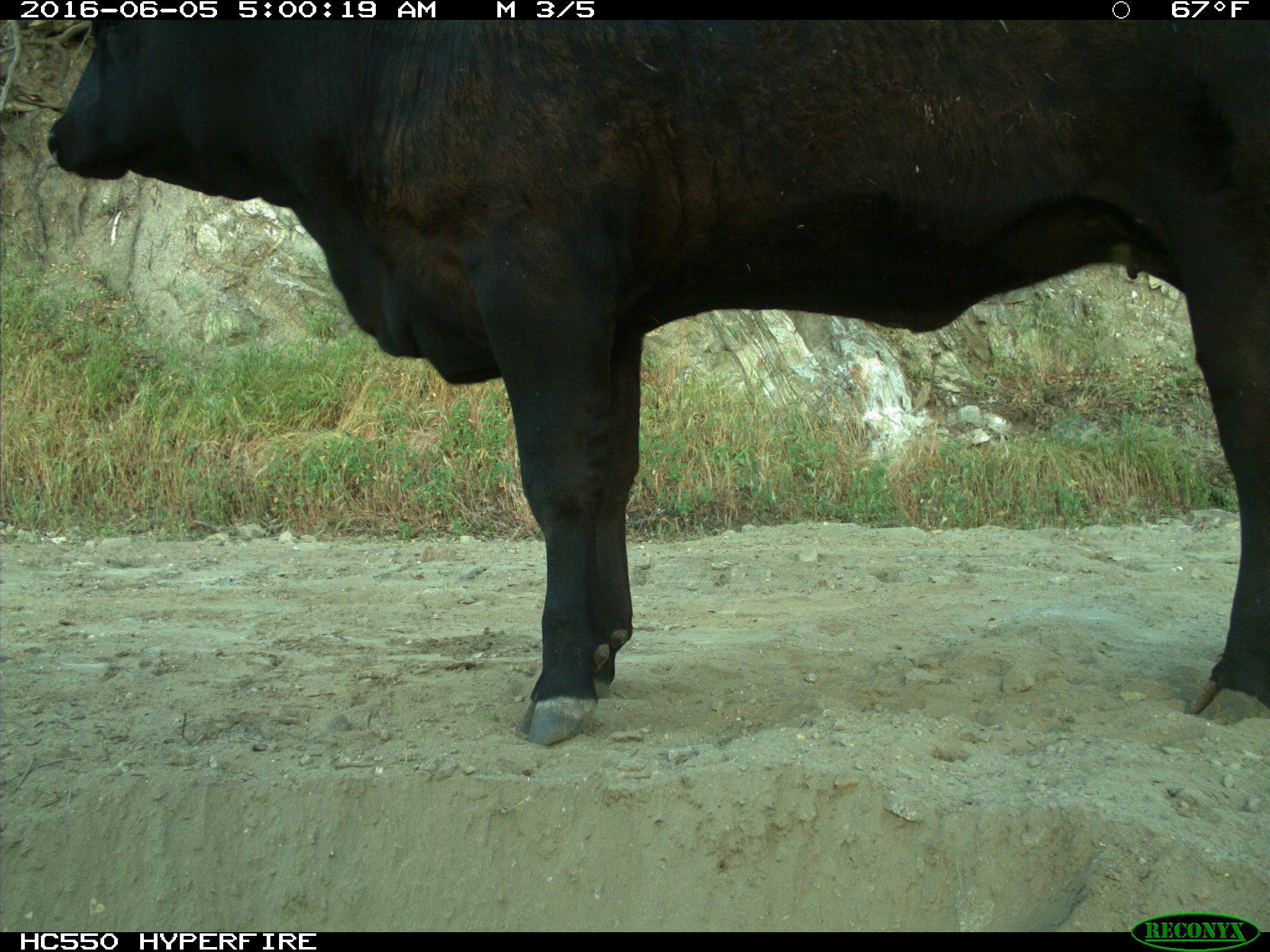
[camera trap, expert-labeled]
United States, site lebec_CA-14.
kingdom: Animalia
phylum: Chordata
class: Mammalia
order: Artiodactyla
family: Bovidae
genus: Bos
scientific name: Bos taurus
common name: domestic cow